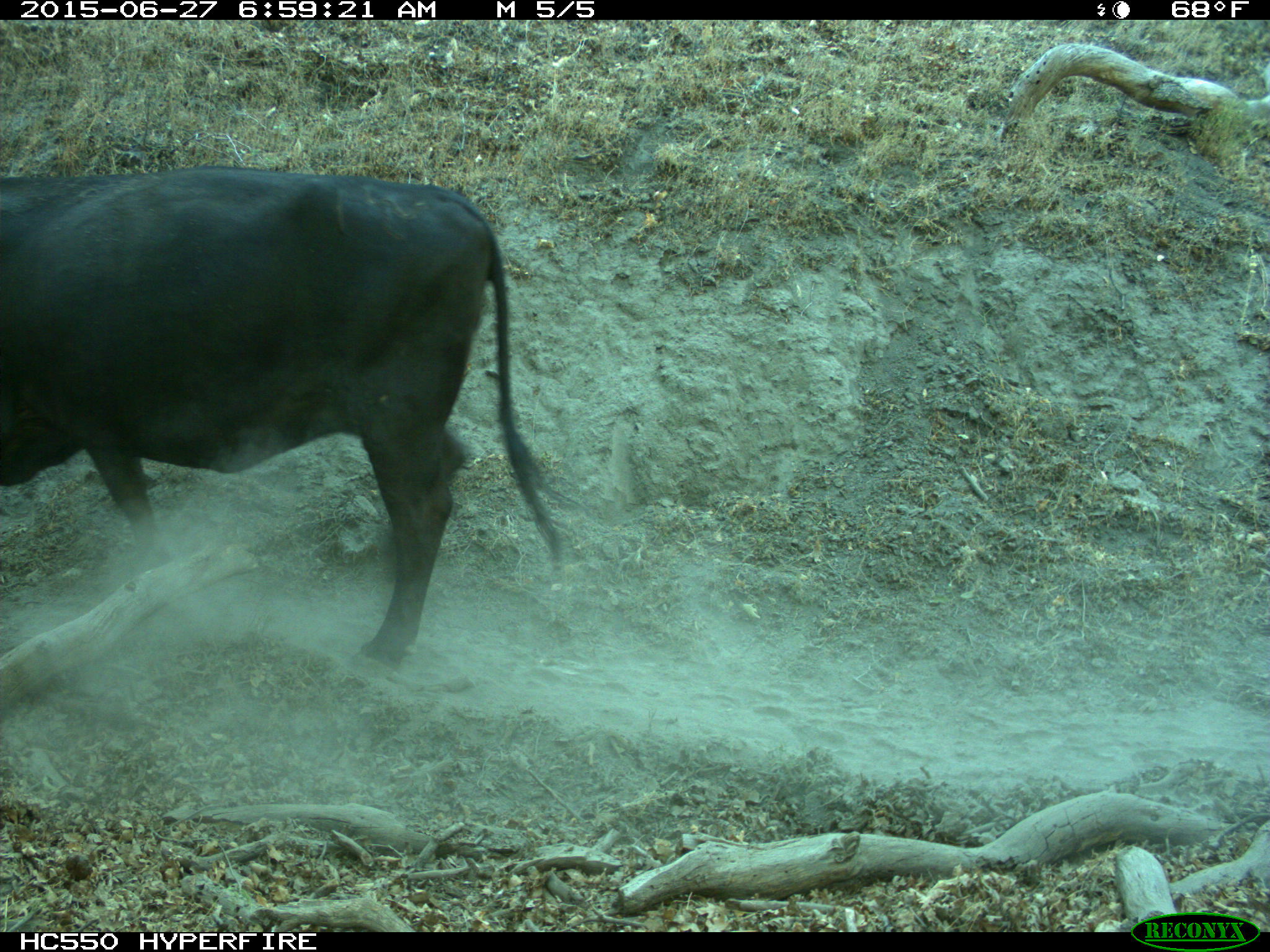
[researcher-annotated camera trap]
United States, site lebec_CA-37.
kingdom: Animalia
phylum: Chordata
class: Mammalia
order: Artiodactyla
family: Bovidae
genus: Bos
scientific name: Bos taurus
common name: domestic cow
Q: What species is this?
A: Bos taurus (domestic cow).